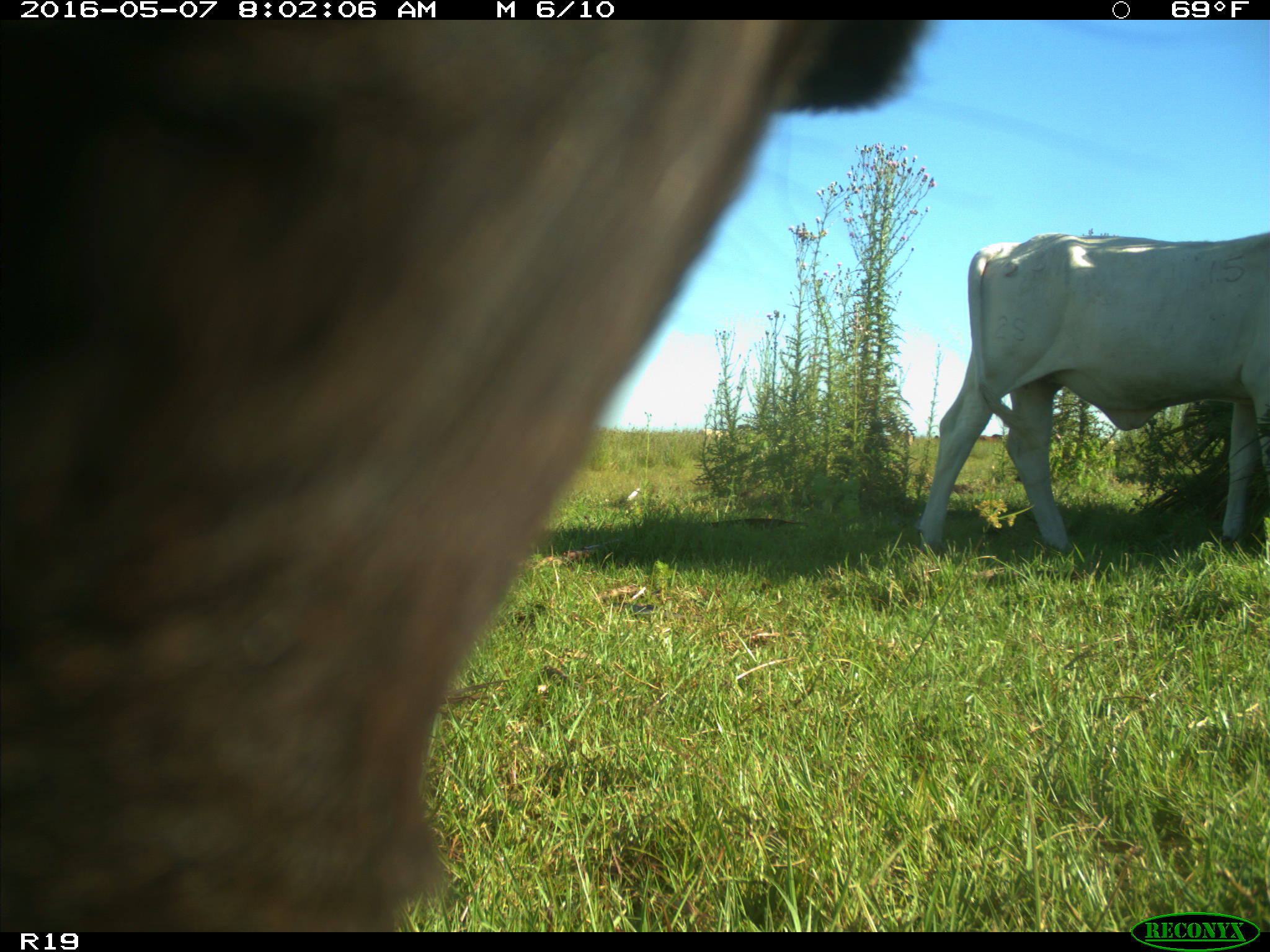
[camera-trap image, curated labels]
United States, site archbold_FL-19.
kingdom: Animalia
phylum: Chordata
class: Mammalia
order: Artiodactyla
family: Bovidae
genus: Bos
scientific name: Bos taurus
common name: domestic cow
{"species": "Bos taurus (domestic cow)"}